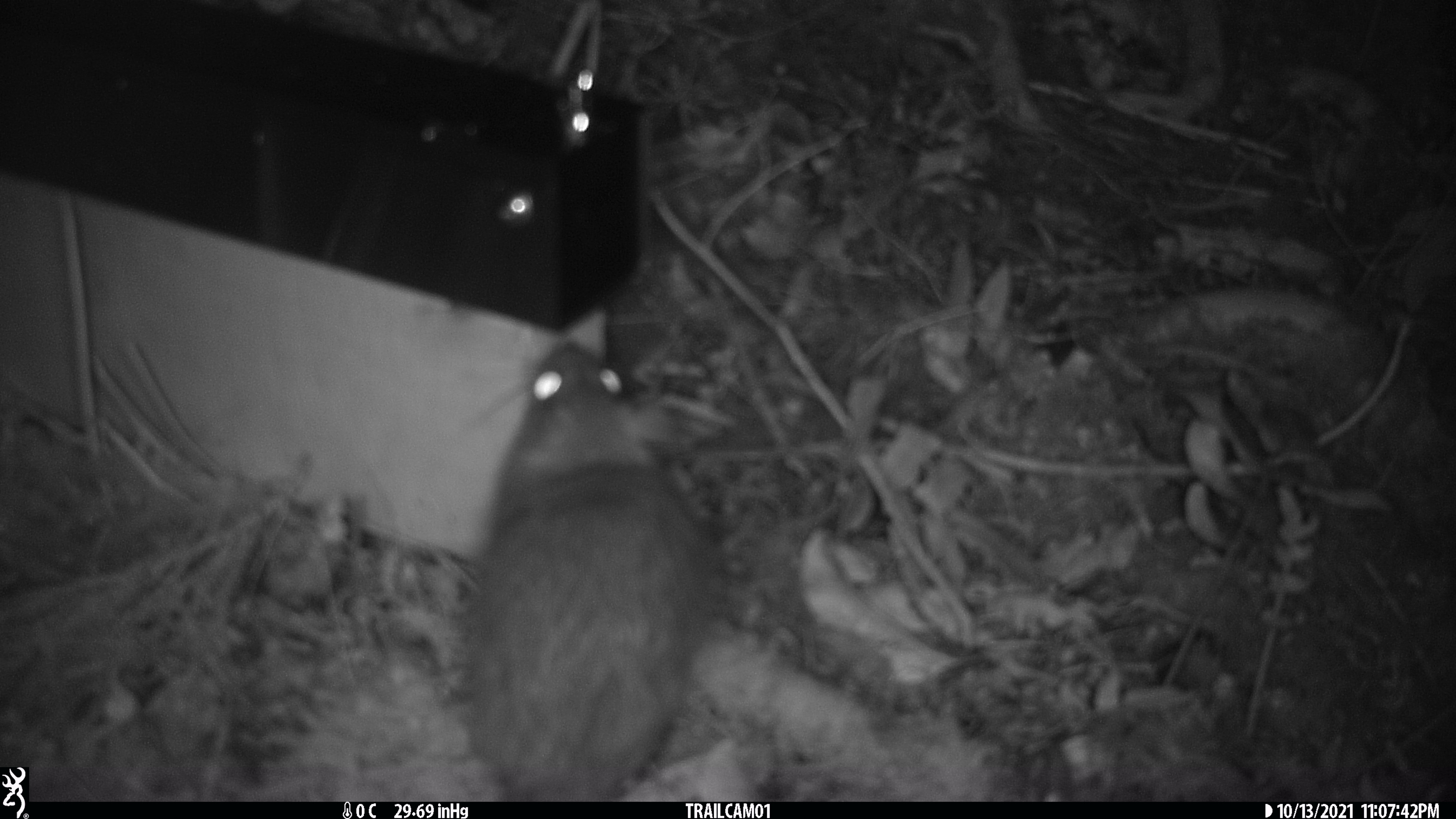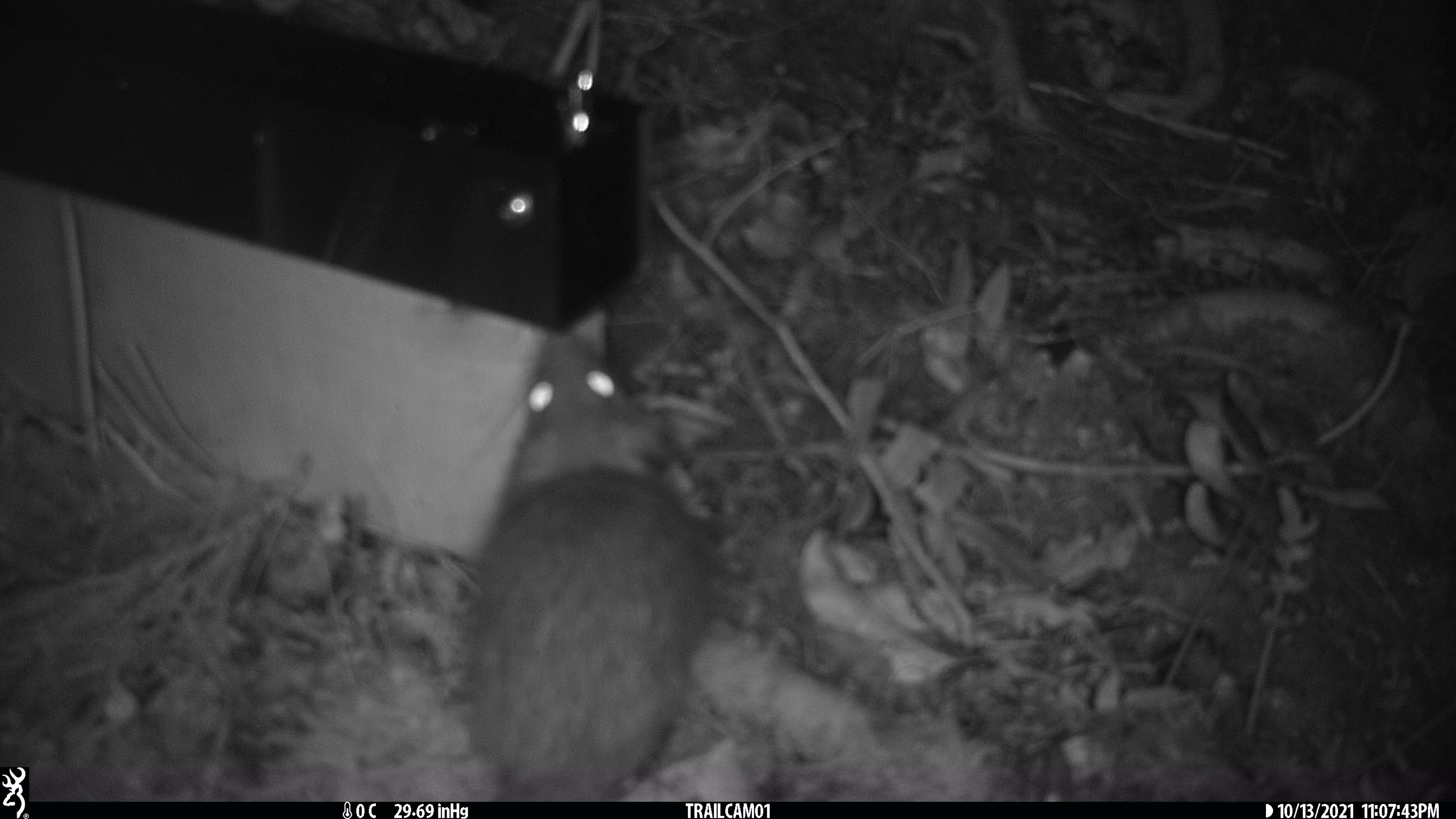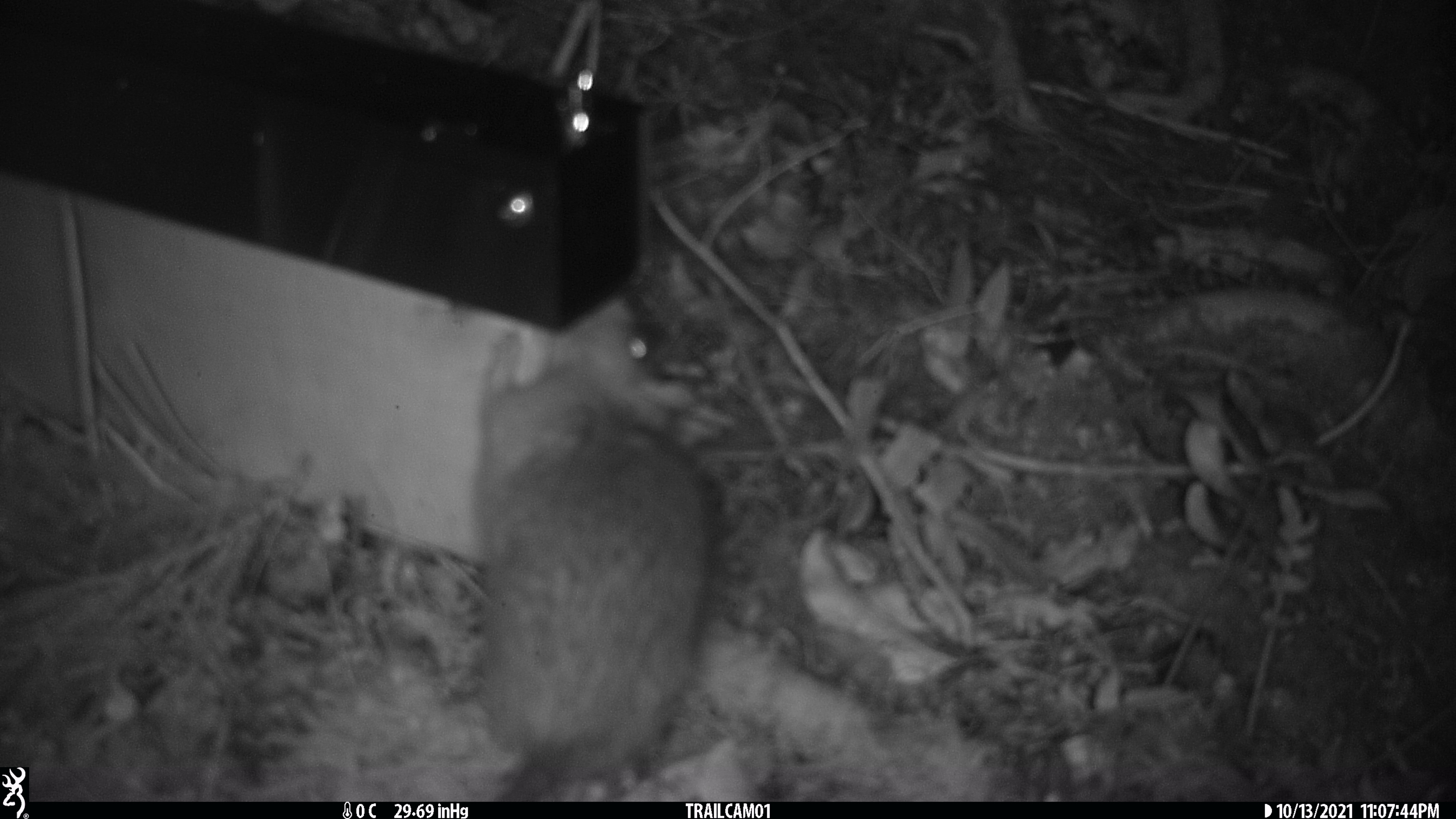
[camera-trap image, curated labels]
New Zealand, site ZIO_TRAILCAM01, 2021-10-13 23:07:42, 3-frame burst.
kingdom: Animalia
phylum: Chordata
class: Mammalia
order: Rodentia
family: Muridae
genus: Rattus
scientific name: Rattus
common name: rat